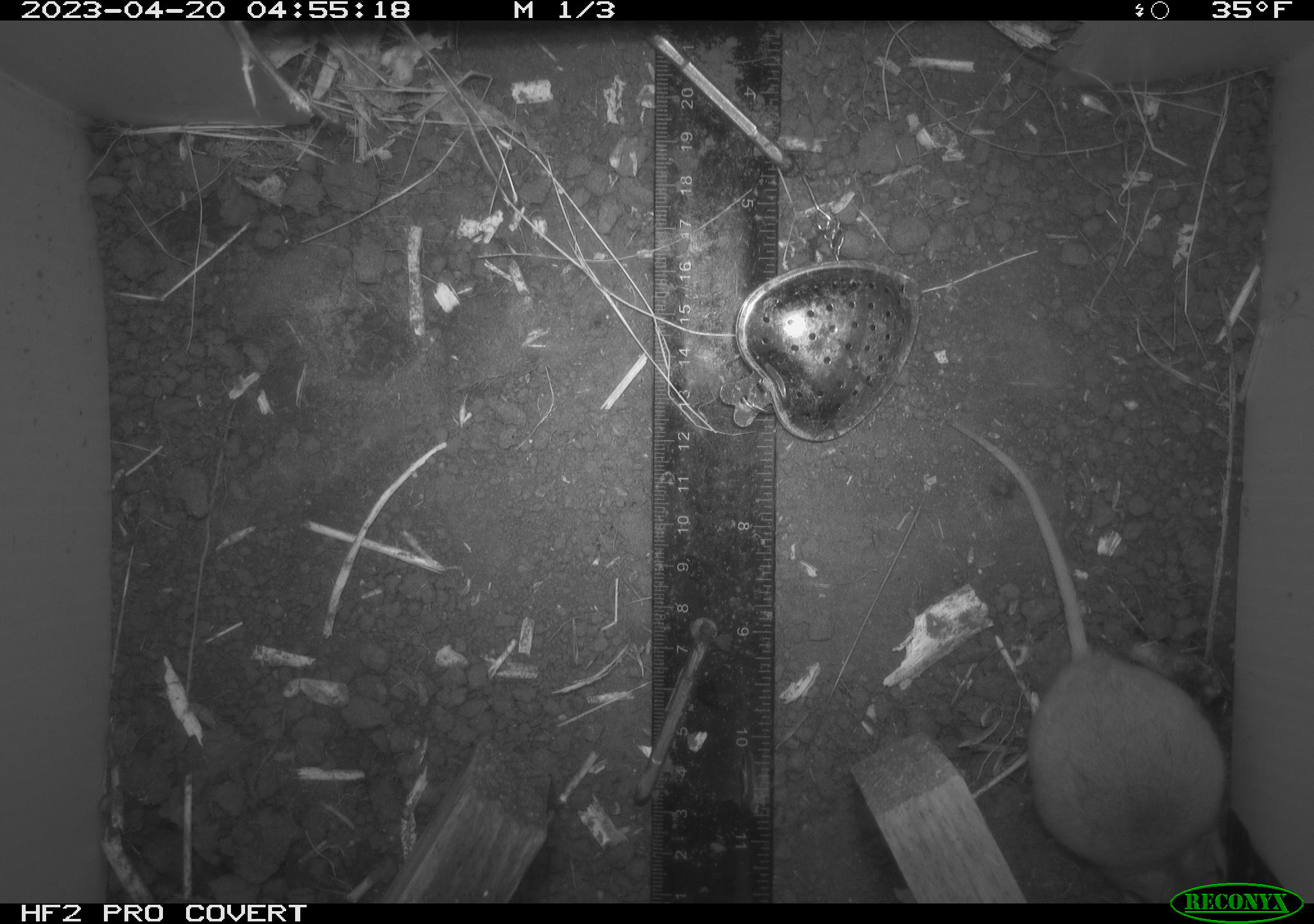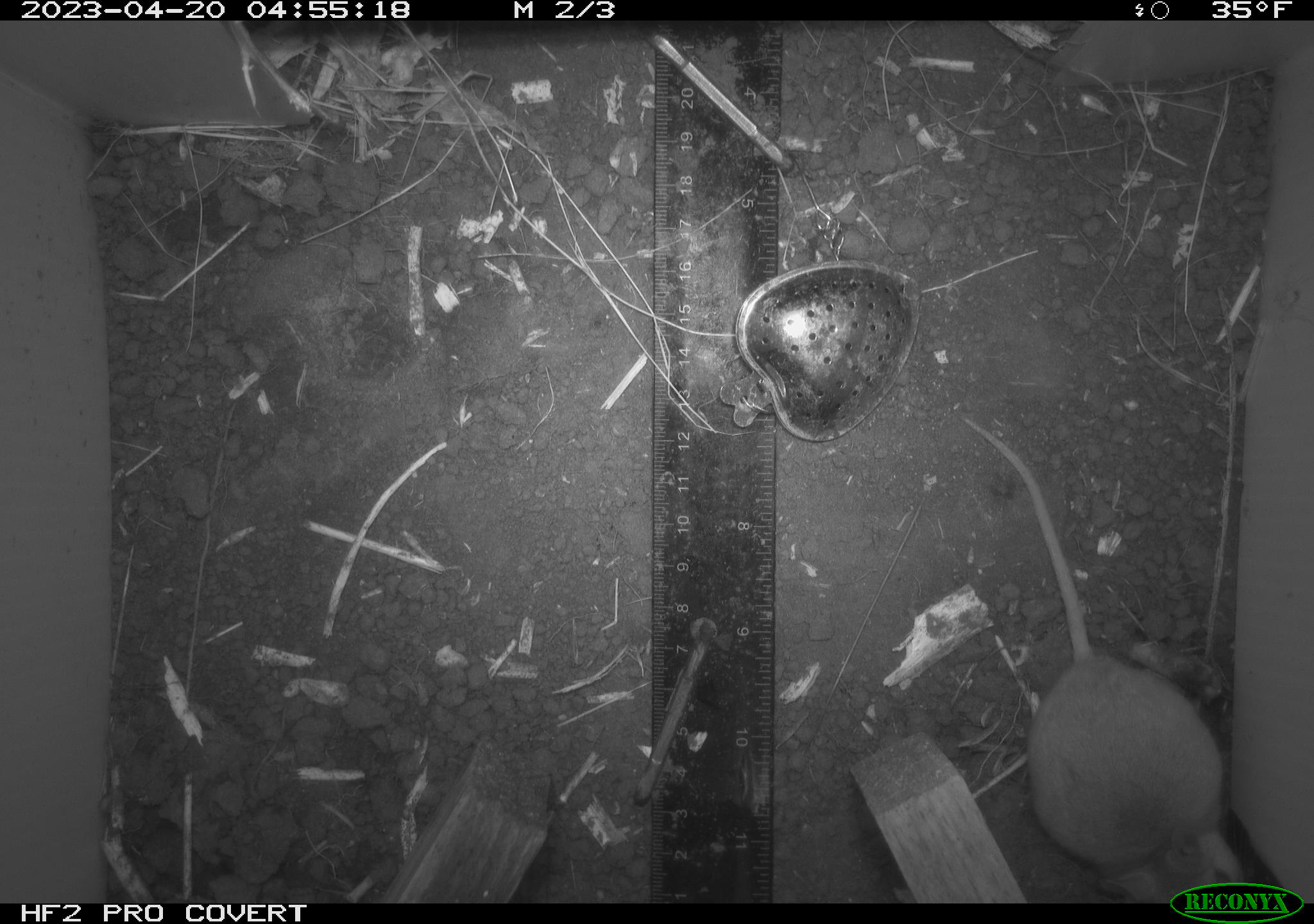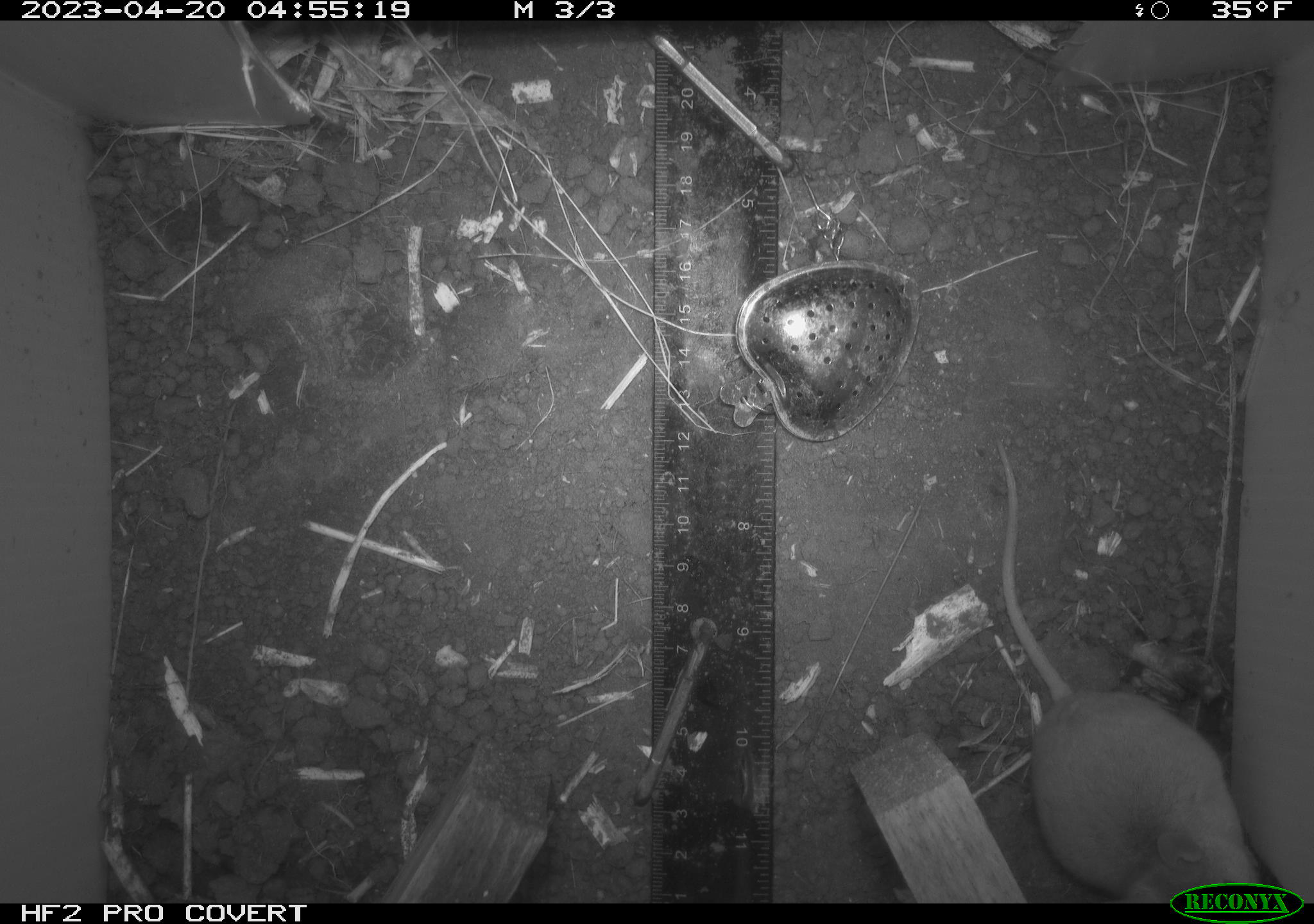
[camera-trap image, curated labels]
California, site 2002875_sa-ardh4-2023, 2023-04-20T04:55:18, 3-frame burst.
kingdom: Animalia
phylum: Chordata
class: Mammalia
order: Rodentia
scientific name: Rodentia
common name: mouse species